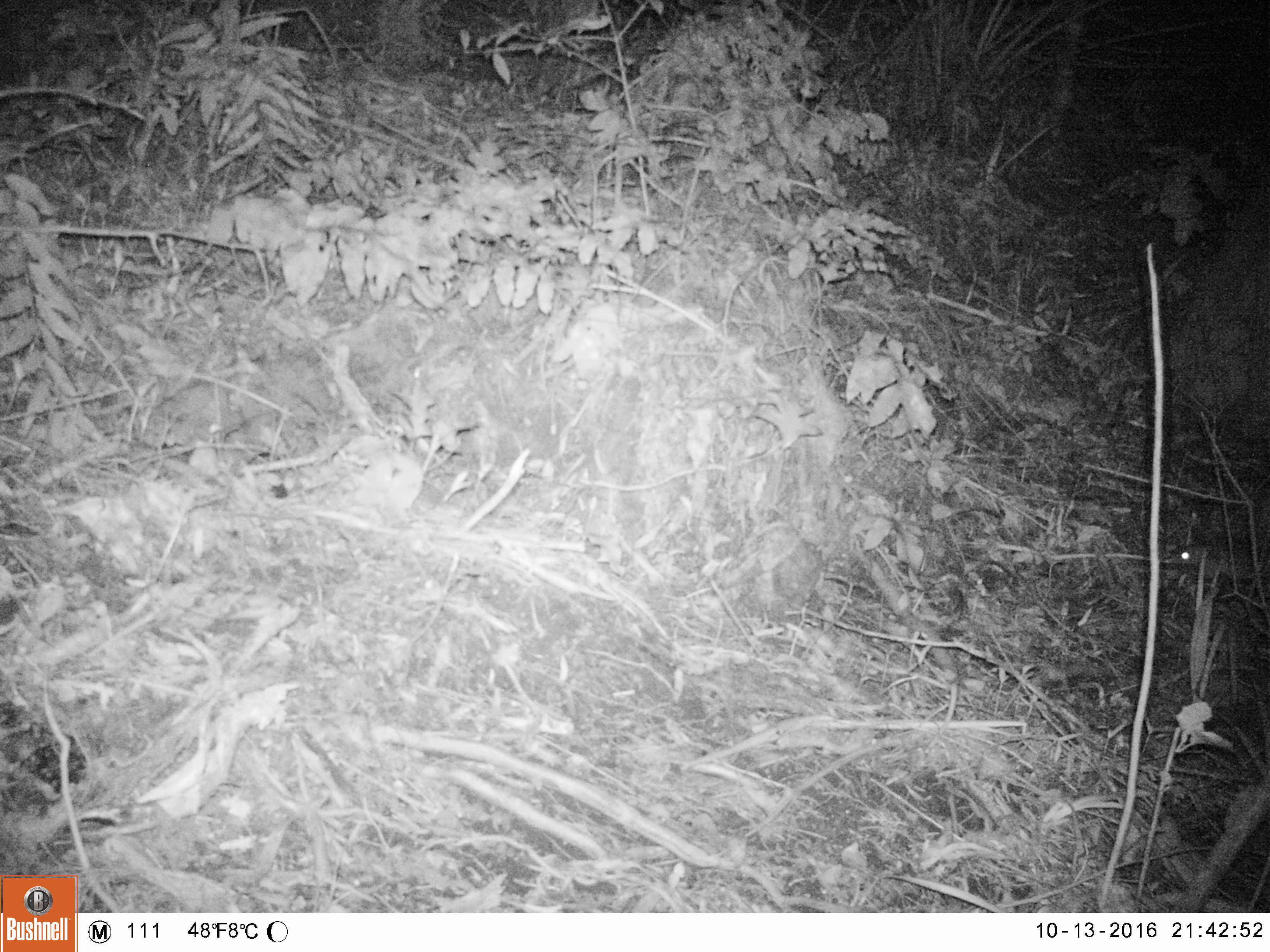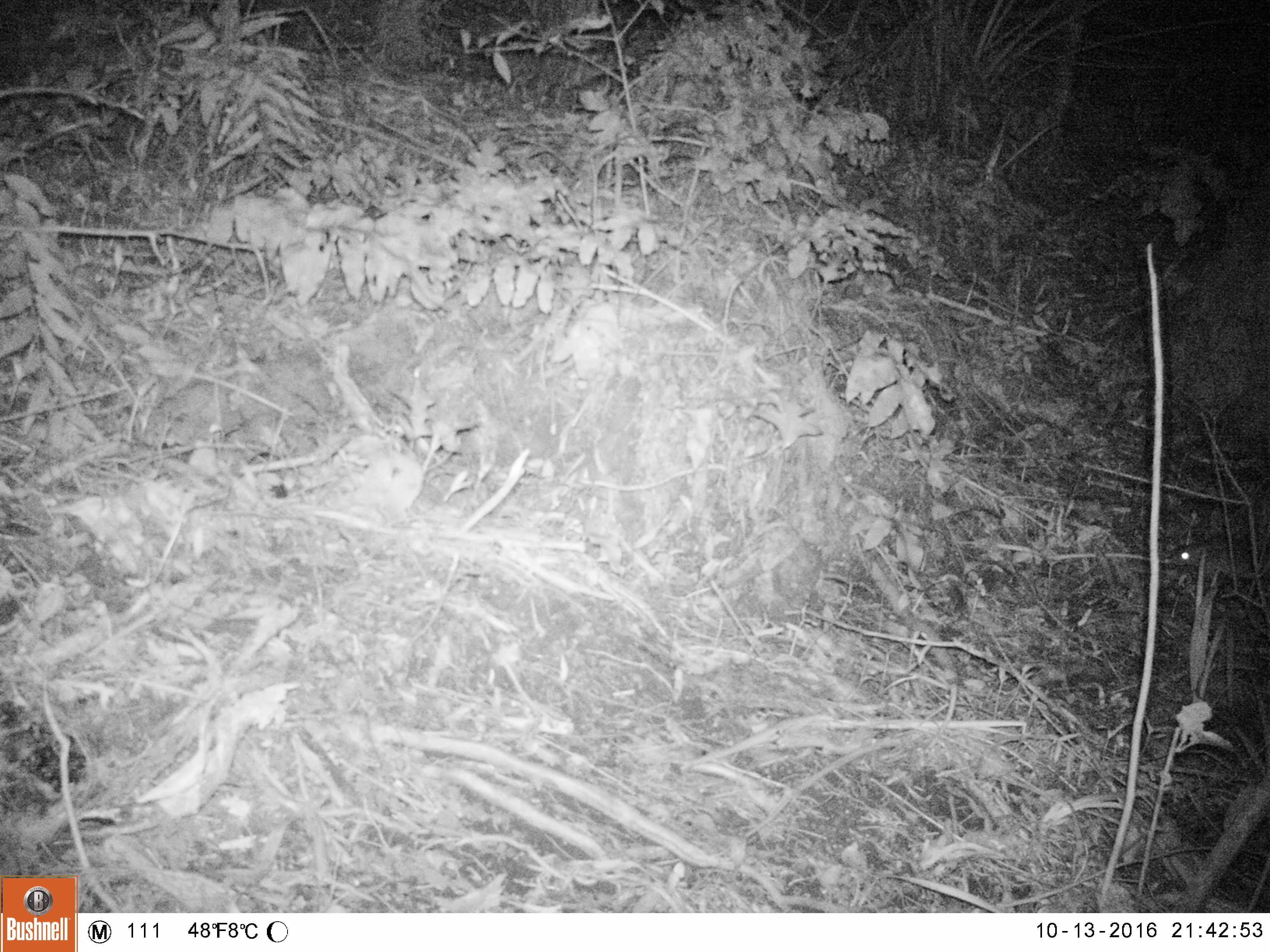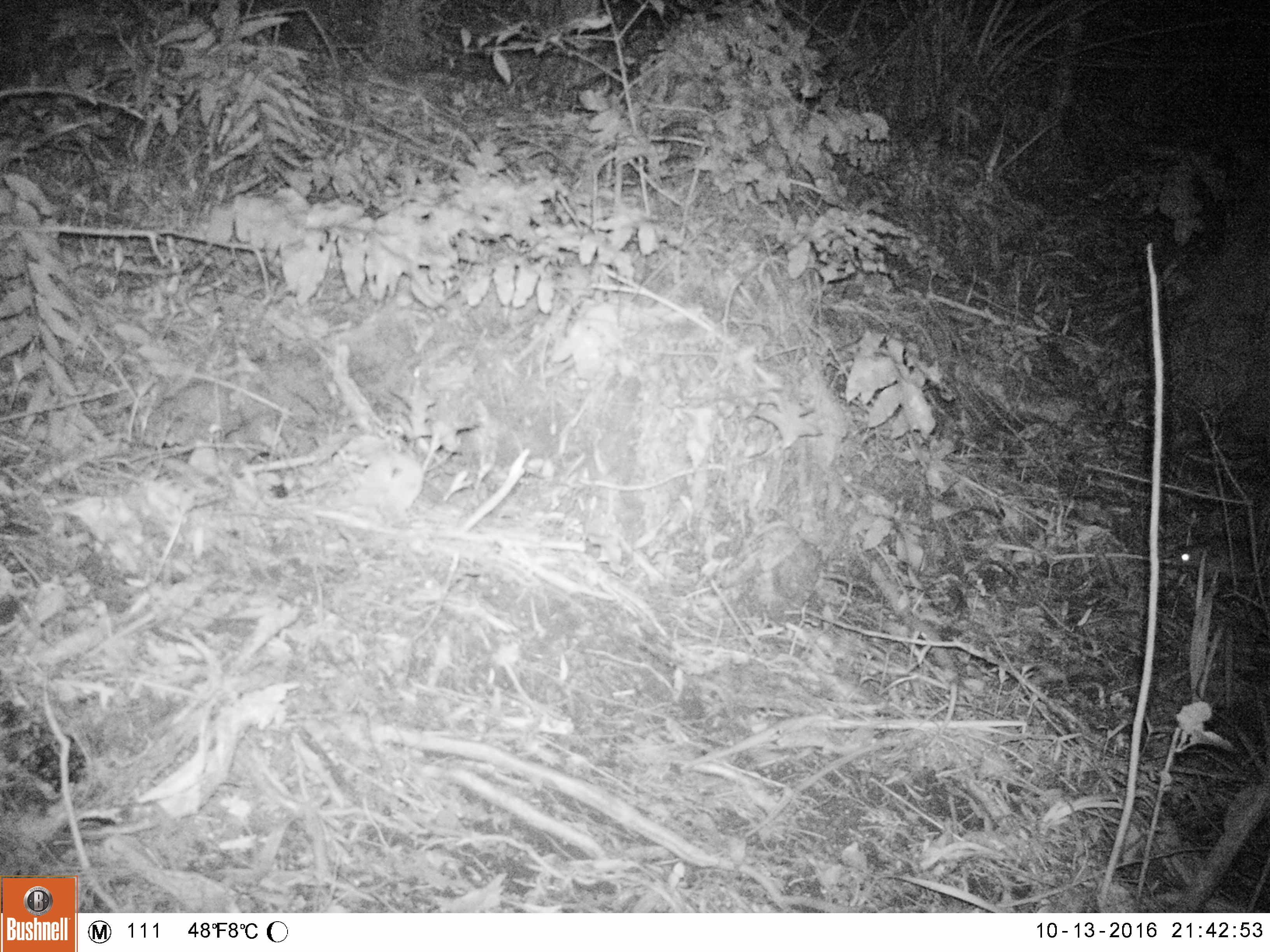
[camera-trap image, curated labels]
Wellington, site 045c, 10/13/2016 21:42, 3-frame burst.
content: unidentified animal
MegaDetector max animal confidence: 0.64